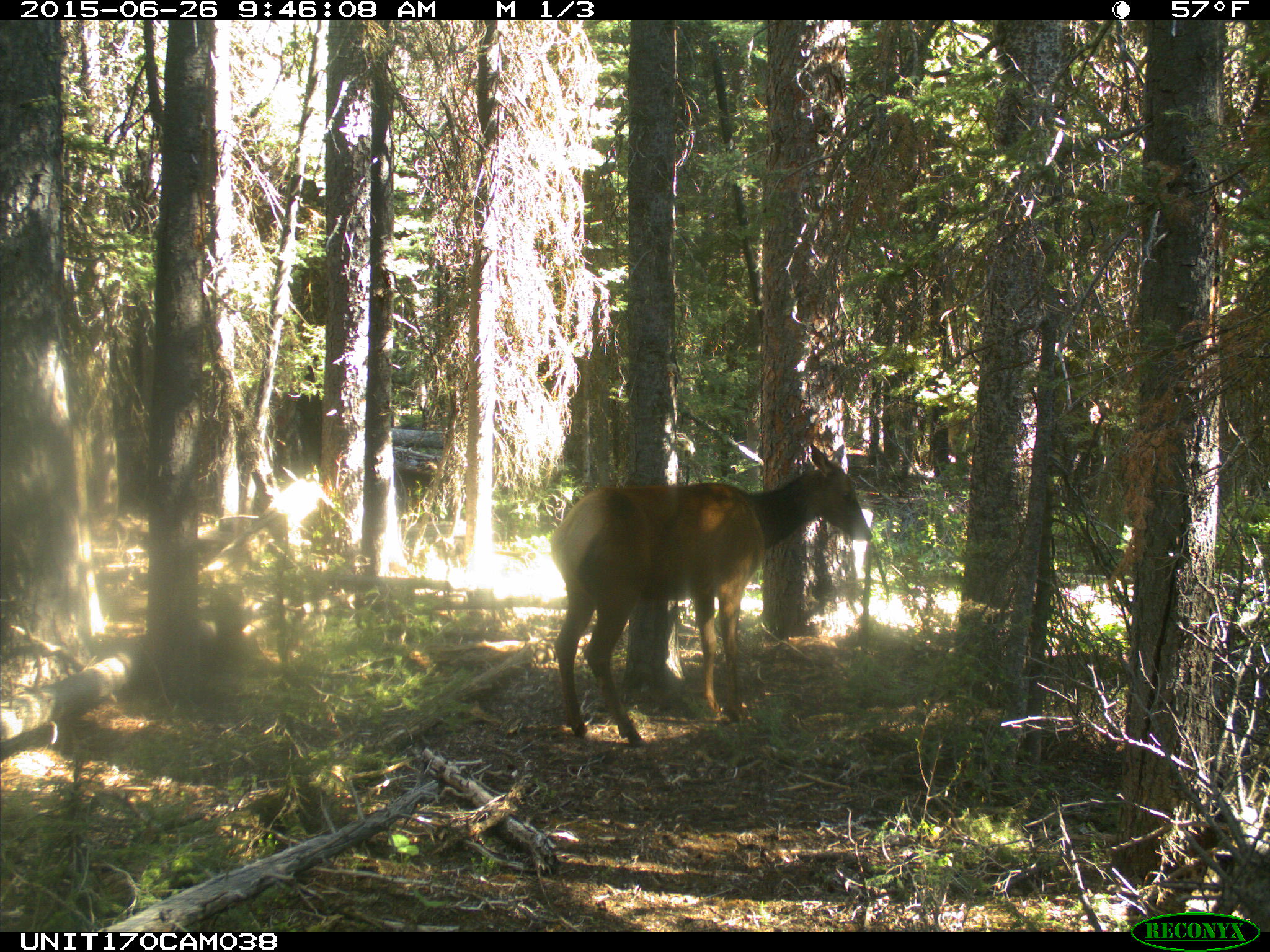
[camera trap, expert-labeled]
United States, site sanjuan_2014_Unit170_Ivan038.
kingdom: Animalia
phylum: Chordata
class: Mammalia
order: Artiodactyla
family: Cervidae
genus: Cervus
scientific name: Cervus elaphus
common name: red deer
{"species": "Cervus elaphus (red deer)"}